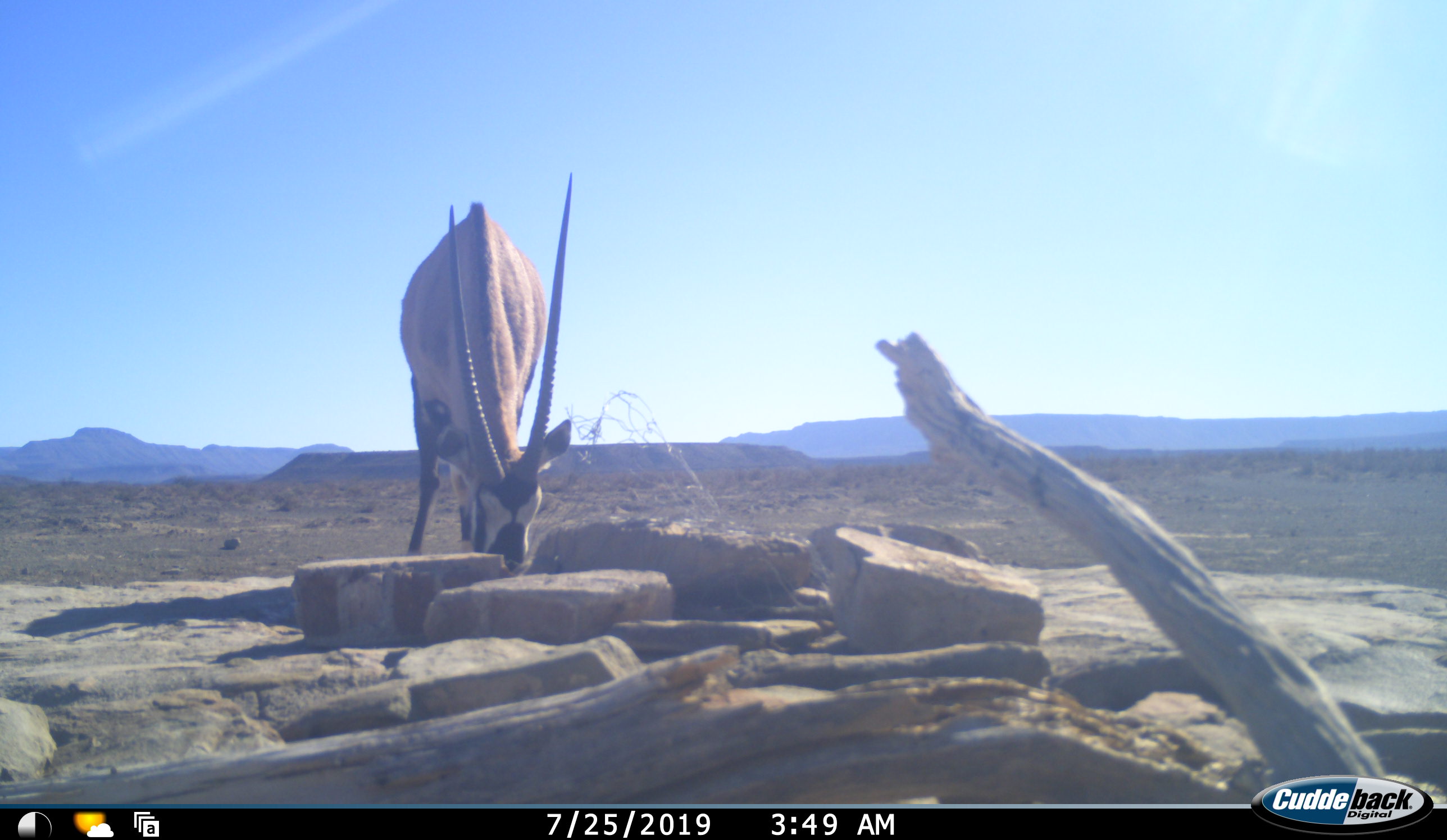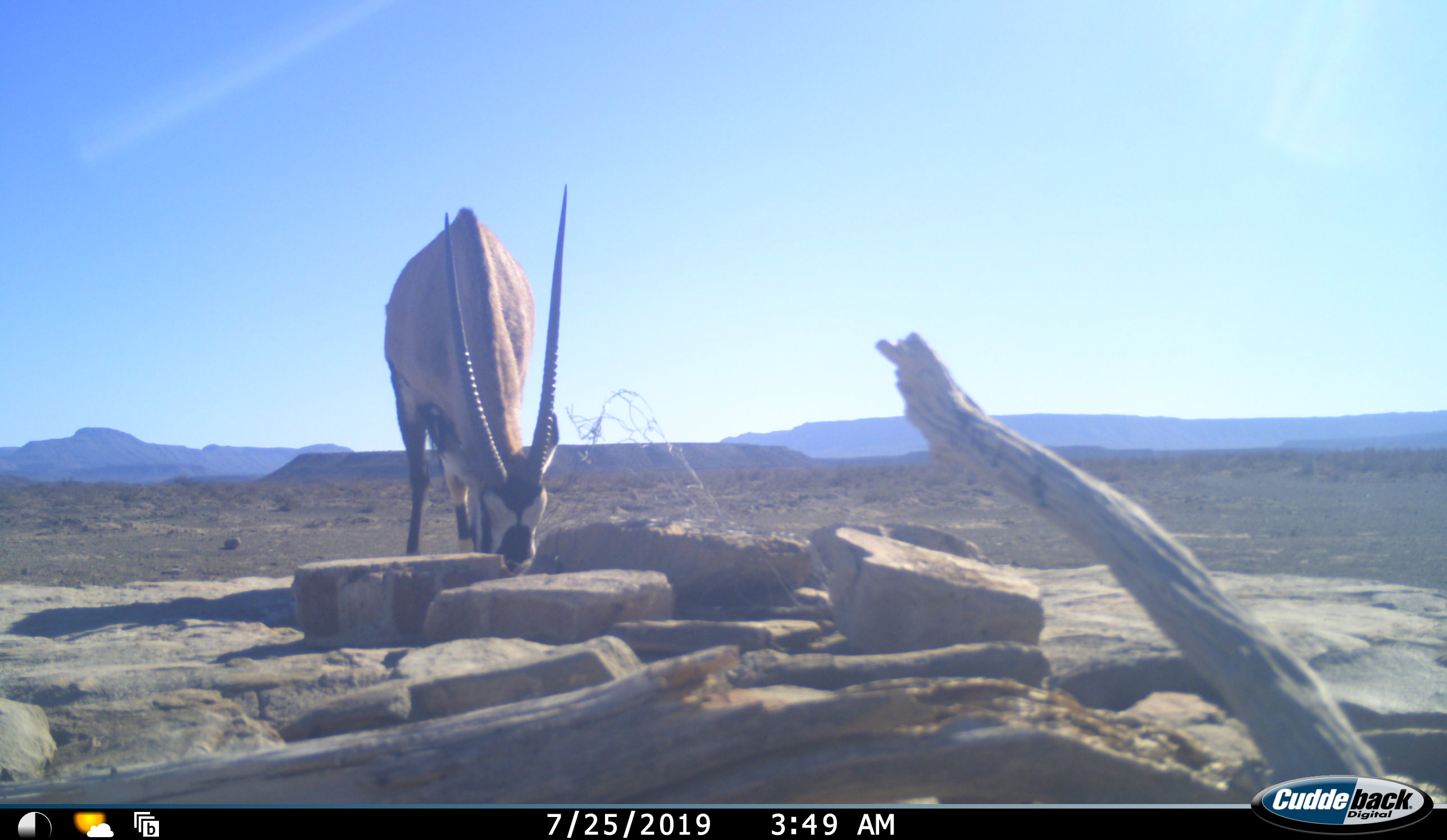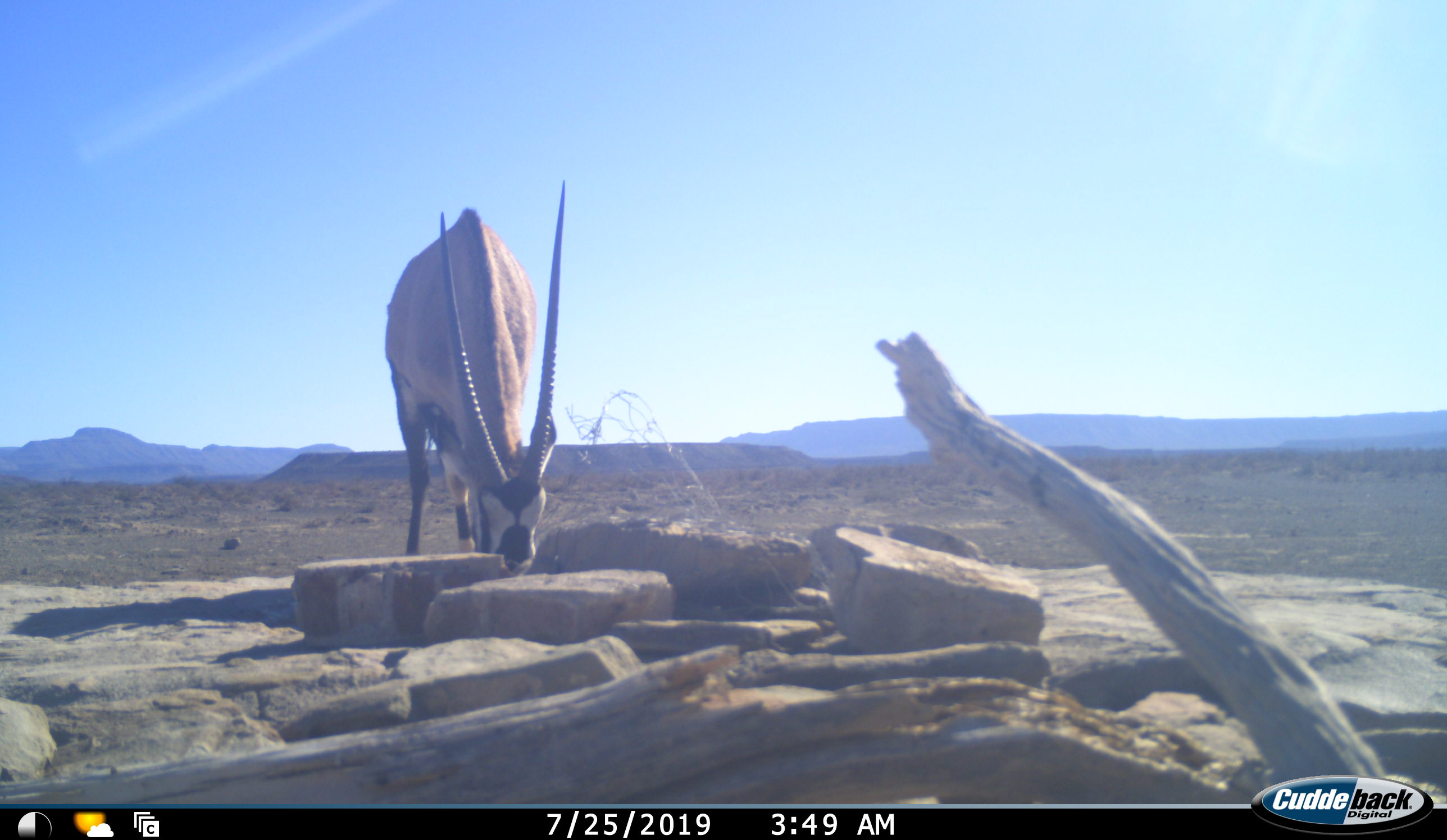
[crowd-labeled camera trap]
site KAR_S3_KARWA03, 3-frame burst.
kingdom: Animalia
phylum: Chordata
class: Mammalia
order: Artiodactyla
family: Bovidae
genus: Oryx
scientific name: Oryx gazella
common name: gemsbok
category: oryx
Oryx (gemsbok) (Oryx gazella), count 1. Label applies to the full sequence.